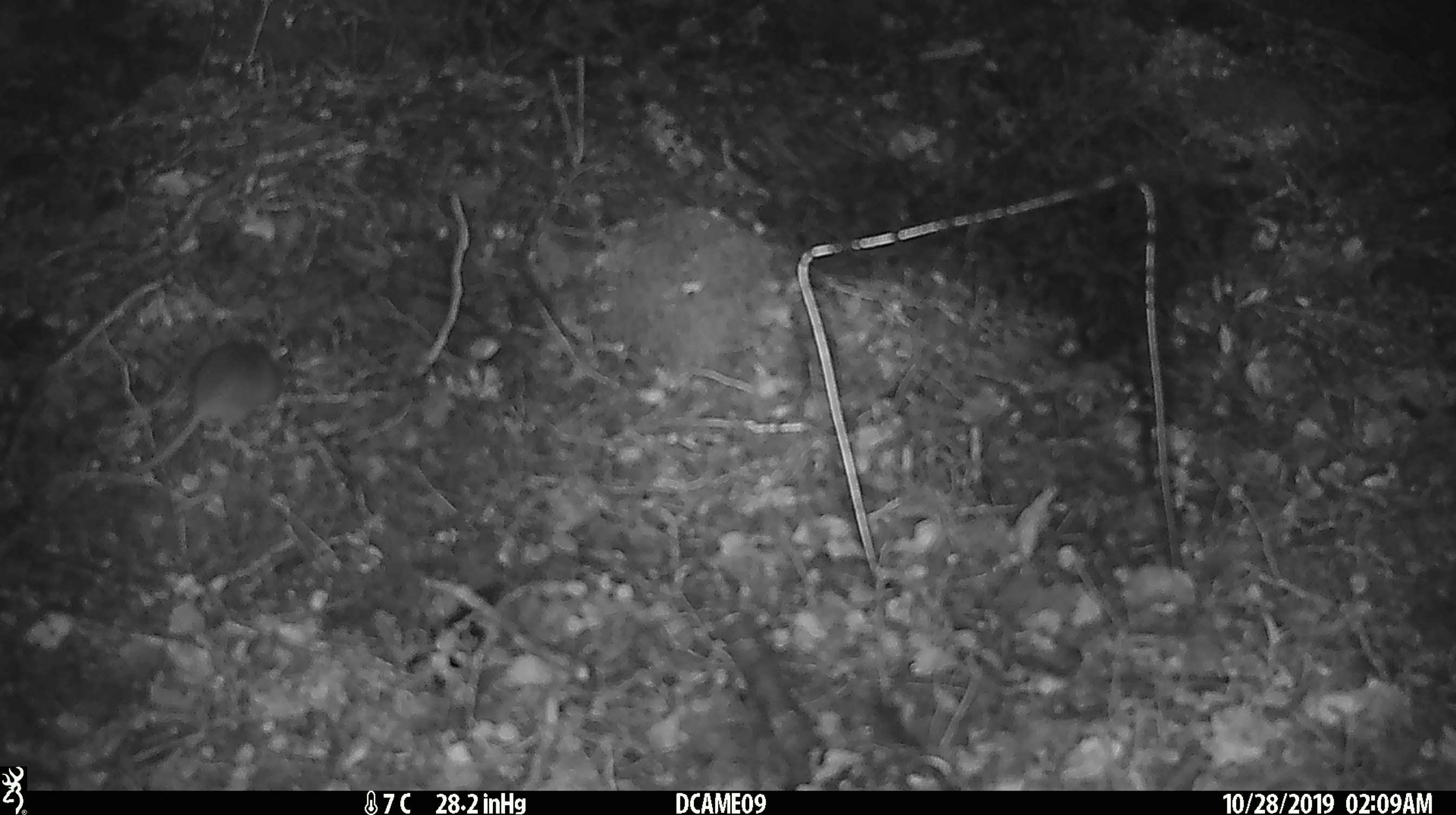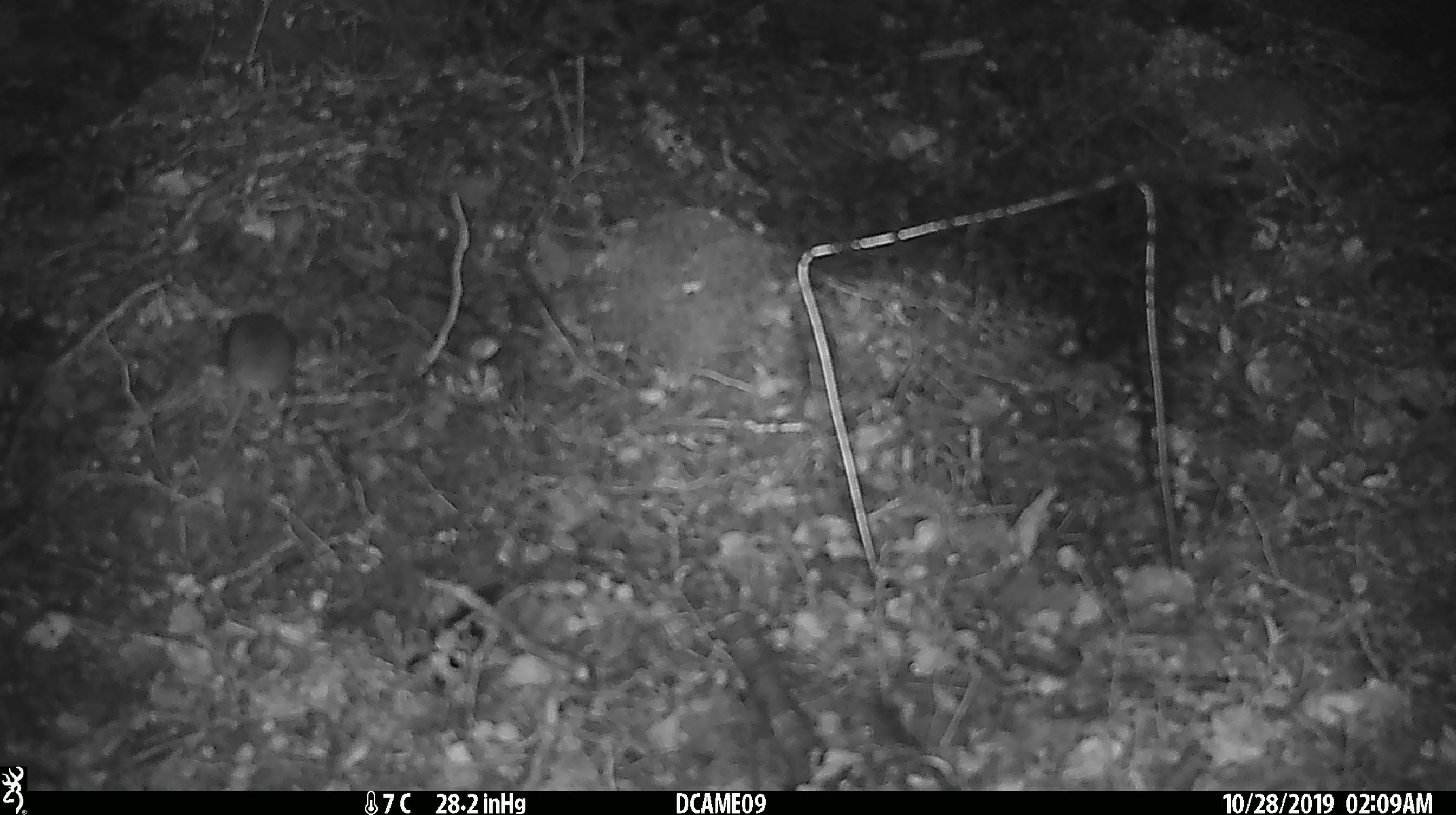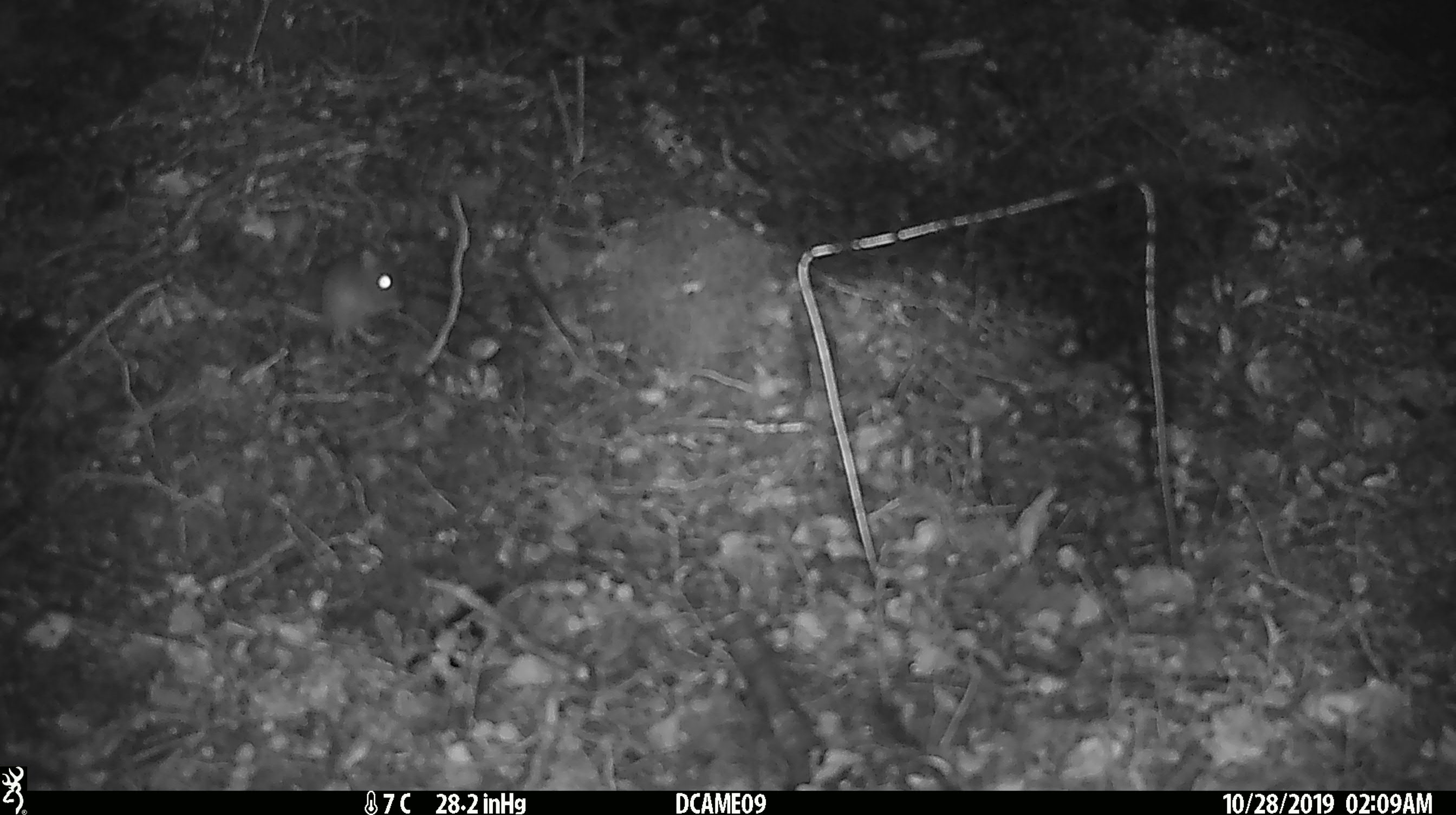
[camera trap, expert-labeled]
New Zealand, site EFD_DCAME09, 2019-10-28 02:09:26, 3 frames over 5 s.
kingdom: Animalia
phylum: Chordata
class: Mammalia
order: Rodentia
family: Muridae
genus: Mus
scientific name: Mus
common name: mouse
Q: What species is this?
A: Mouse (Mus).